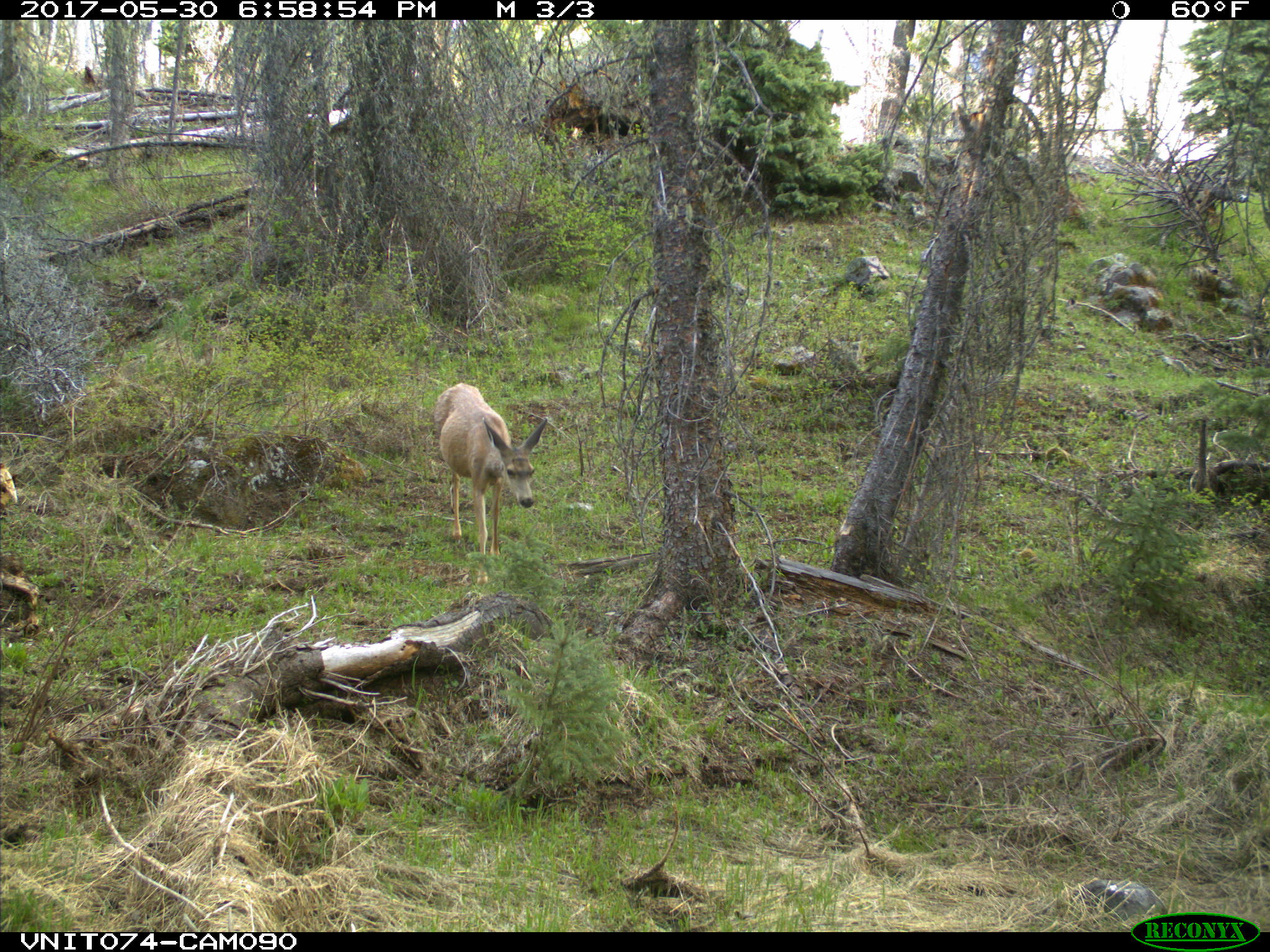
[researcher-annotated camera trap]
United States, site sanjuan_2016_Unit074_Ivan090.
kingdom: Animalia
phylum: Chordata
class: Mammalia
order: Artiodactyla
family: Cervidae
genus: Odocoileus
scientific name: Odocoileus hemionus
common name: mule deer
Odocoileus hemionus (mule deer).